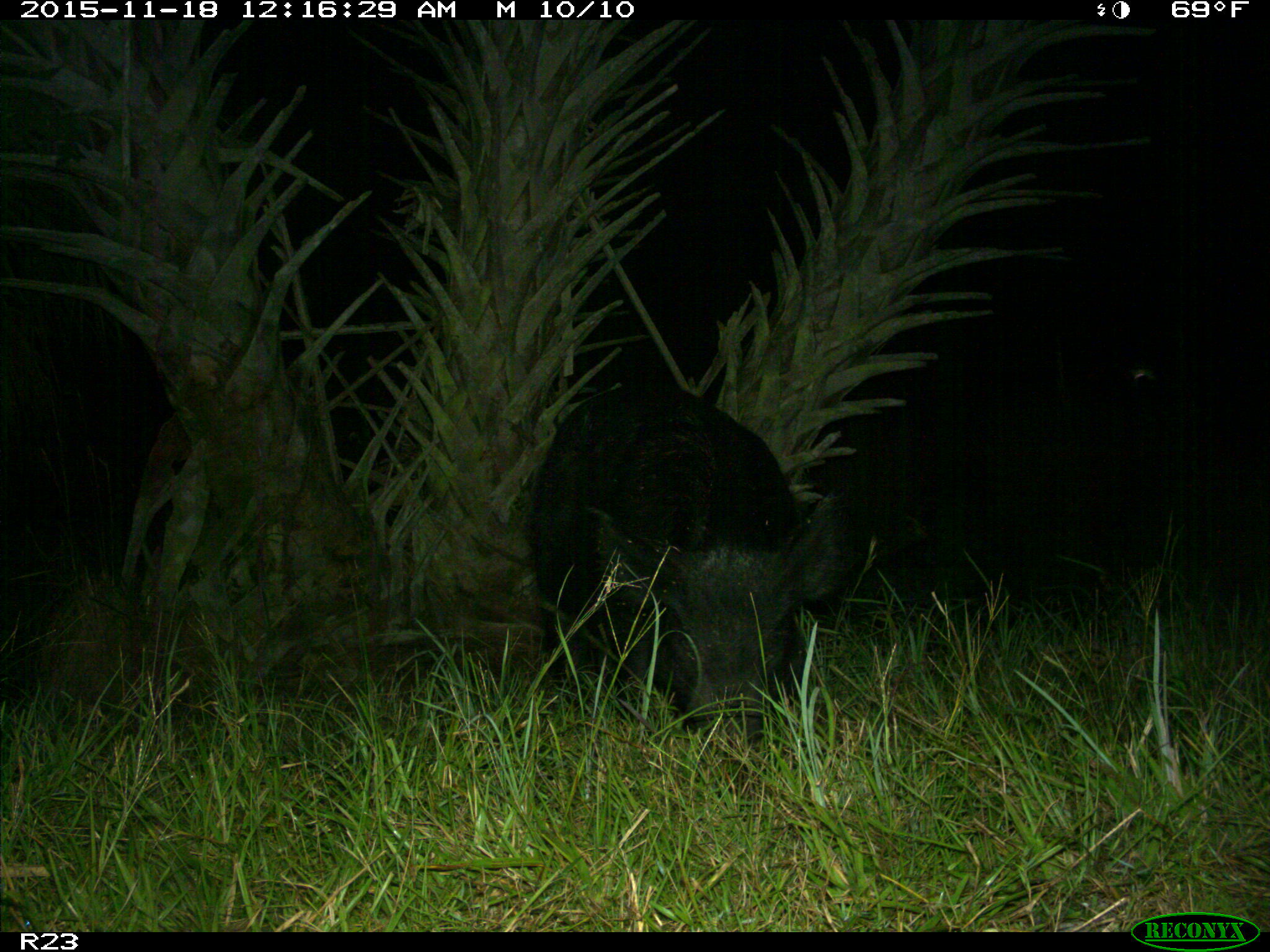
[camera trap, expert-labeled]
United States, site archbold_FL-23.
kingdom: Animalia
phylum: Chordata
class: Mammalia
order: Artiodactyla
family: Suidae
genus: Sus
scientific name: Sus scrofa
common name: wild boar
Sus scrofa (wild boar).